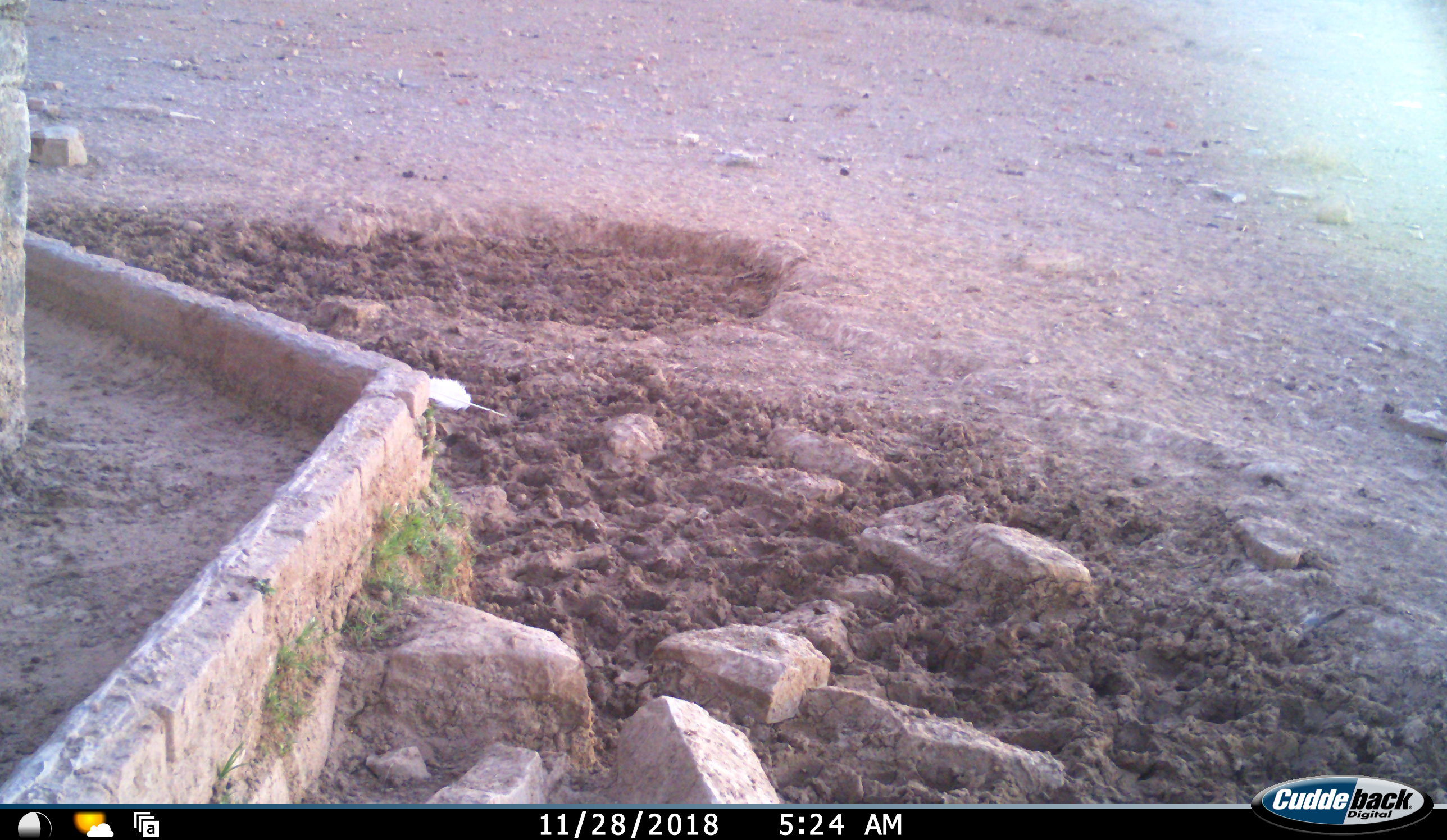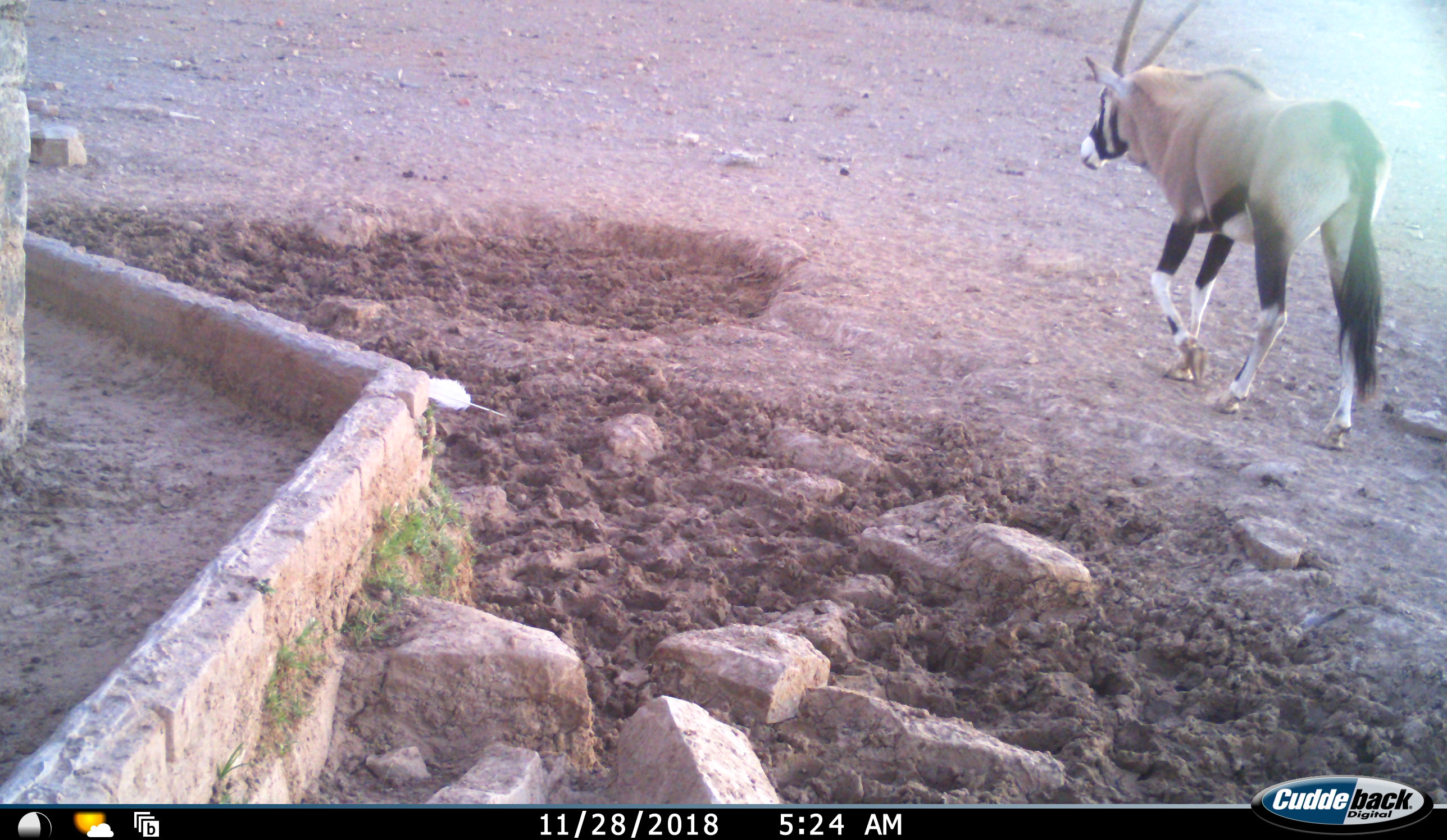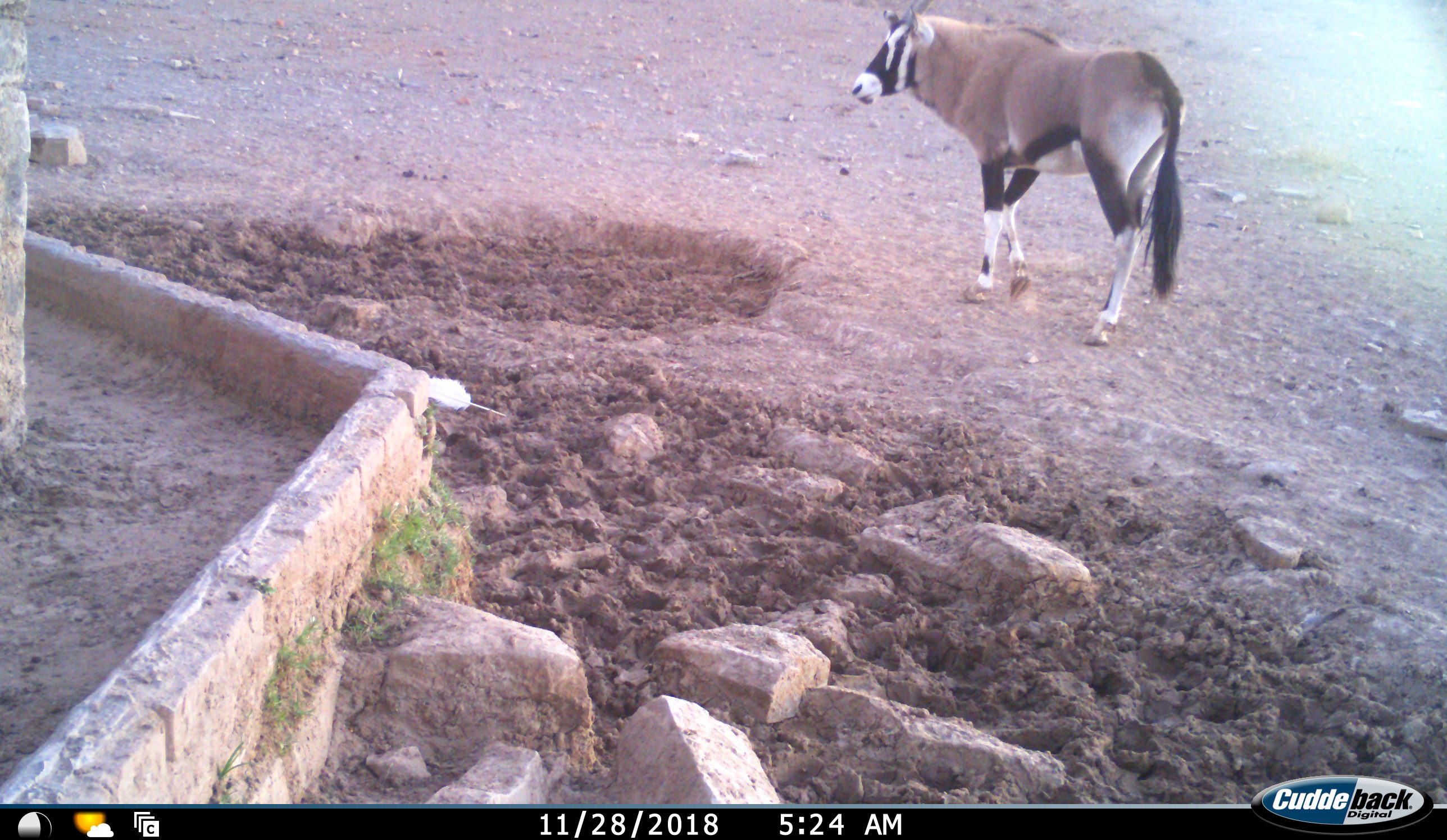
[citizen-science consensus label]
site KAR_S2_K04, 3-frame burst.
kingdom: Animalia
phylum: Chordata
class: Mammalia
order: Artiodactyla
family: Bovidae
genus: Oryx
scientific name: Oryx gazella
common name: gemsbok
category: oryx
Oryx (gemsbok) (Oryx gazella), count 1. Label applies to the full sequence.